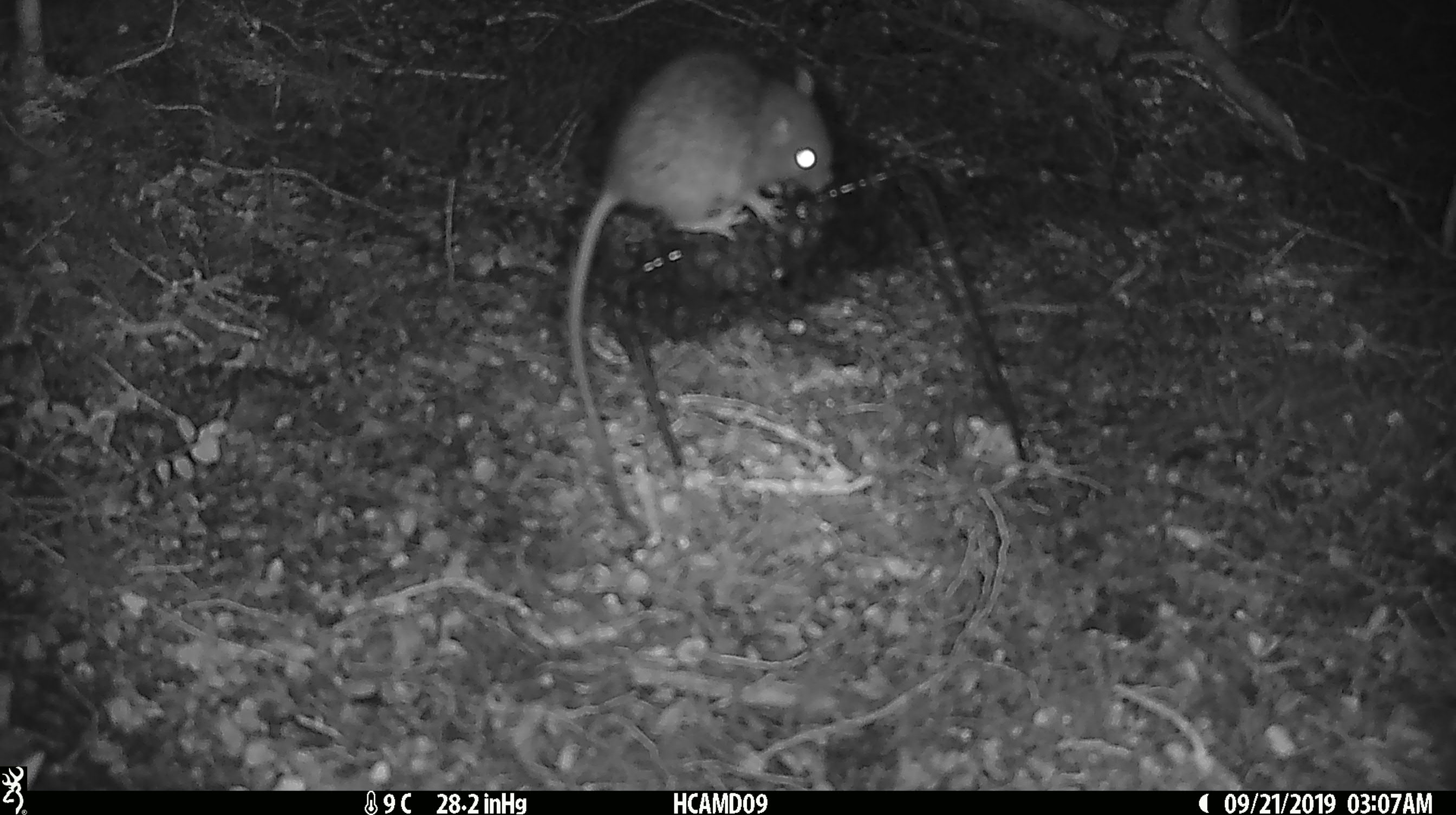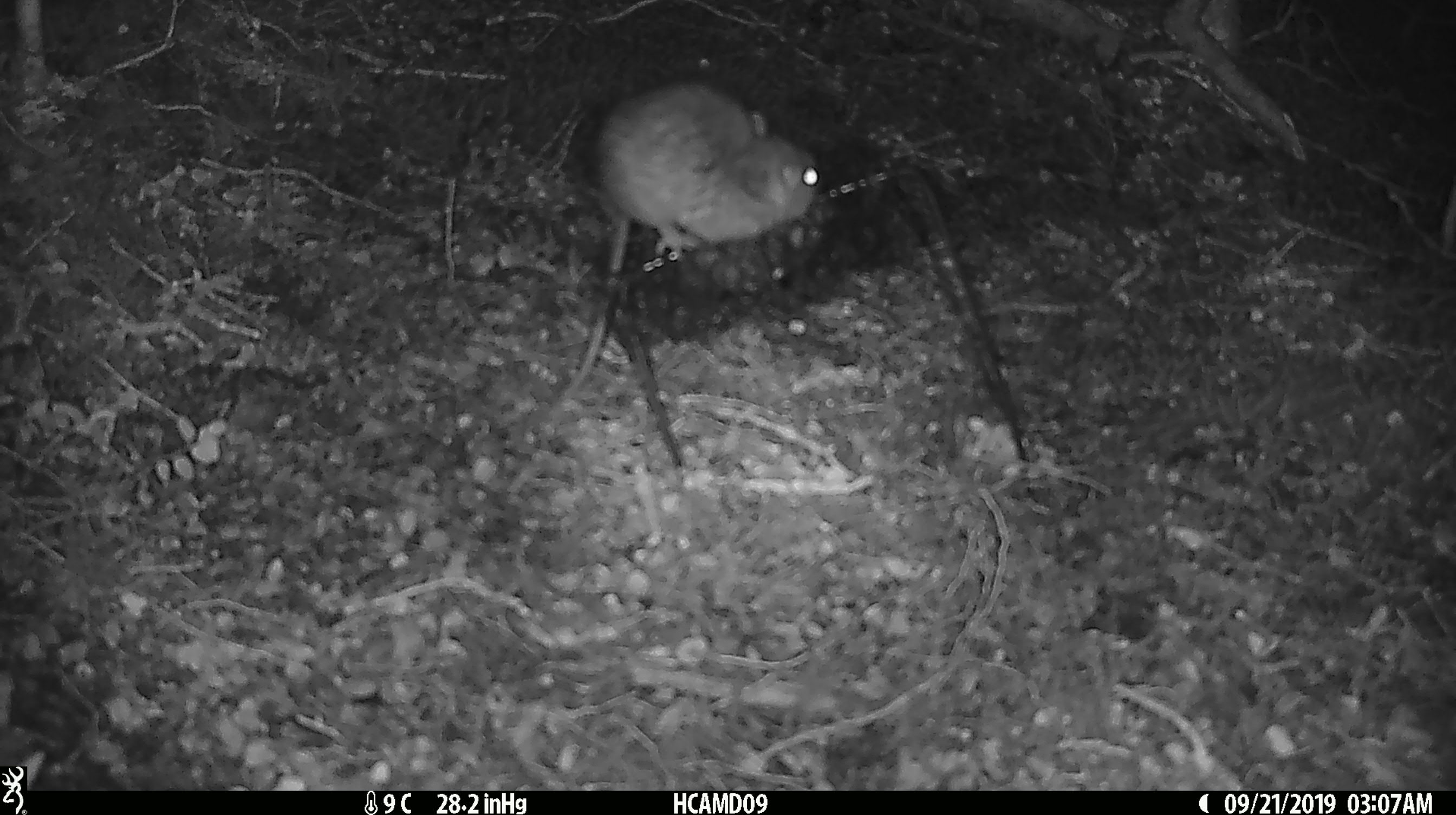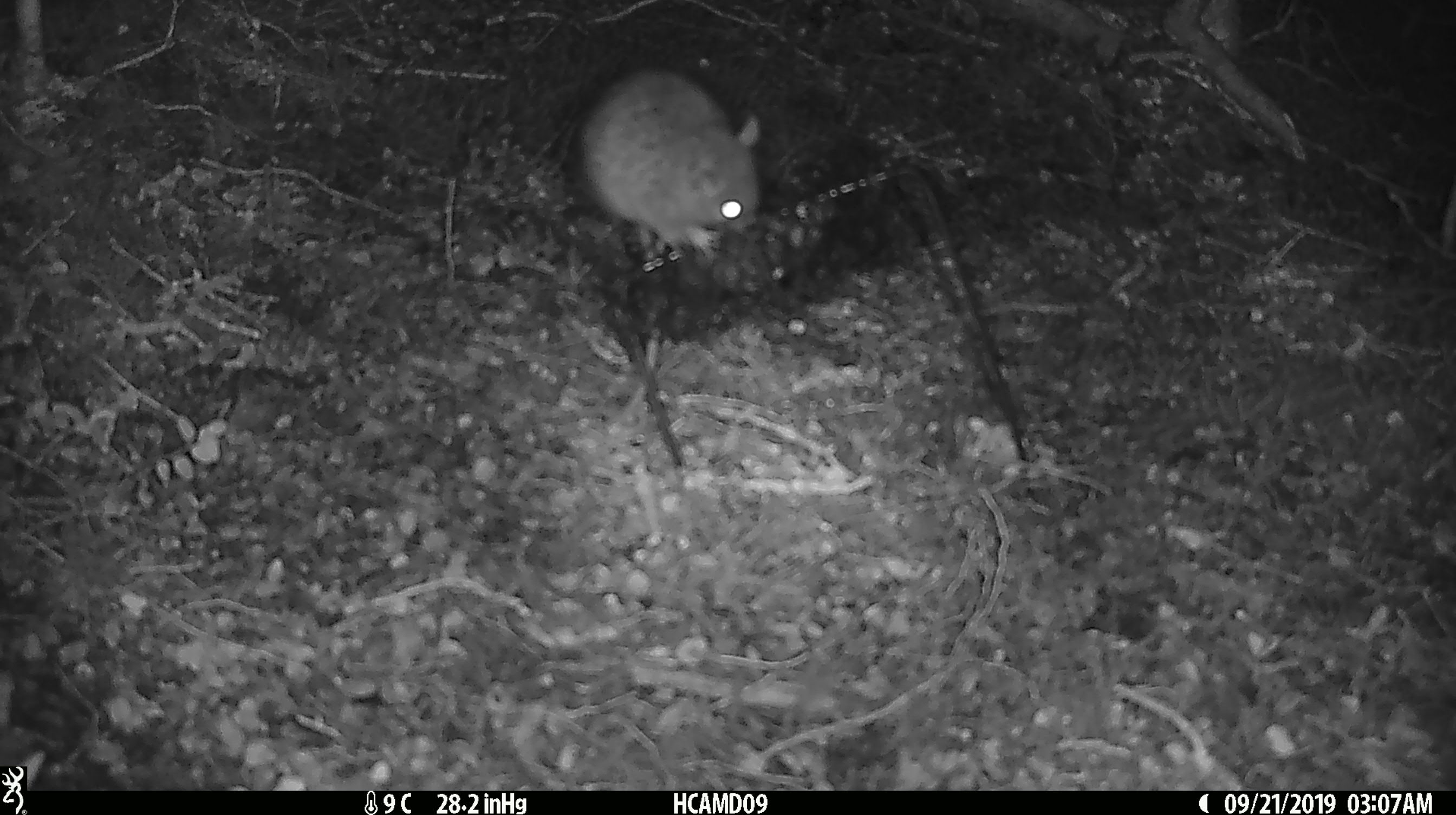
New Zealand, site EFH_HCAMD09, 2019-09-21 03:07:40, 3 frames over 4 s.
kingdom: Animalia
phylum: Chordata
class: Mammalia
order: Rodentia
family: Muridae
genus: Mus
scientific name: Mus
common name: mouse